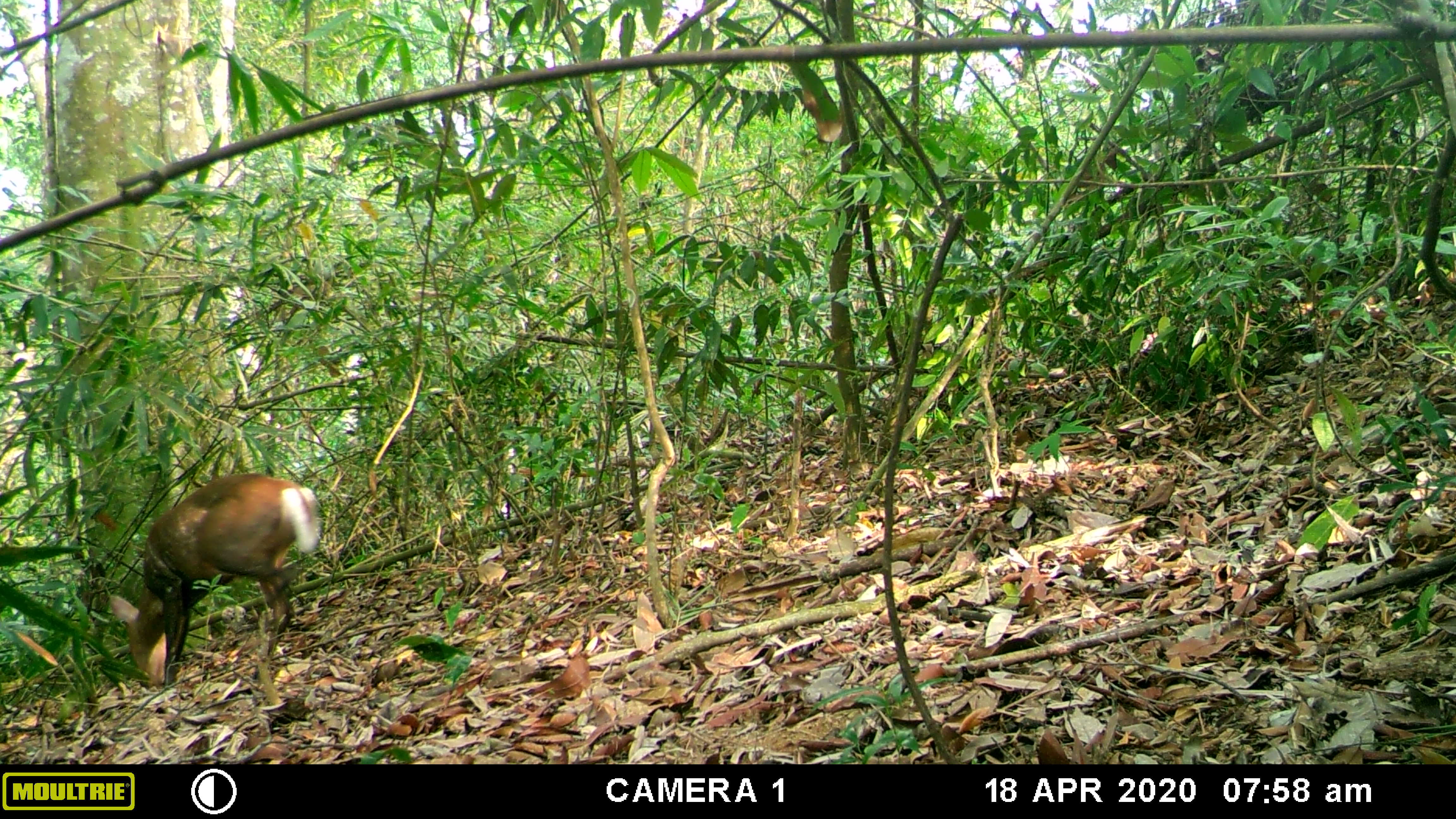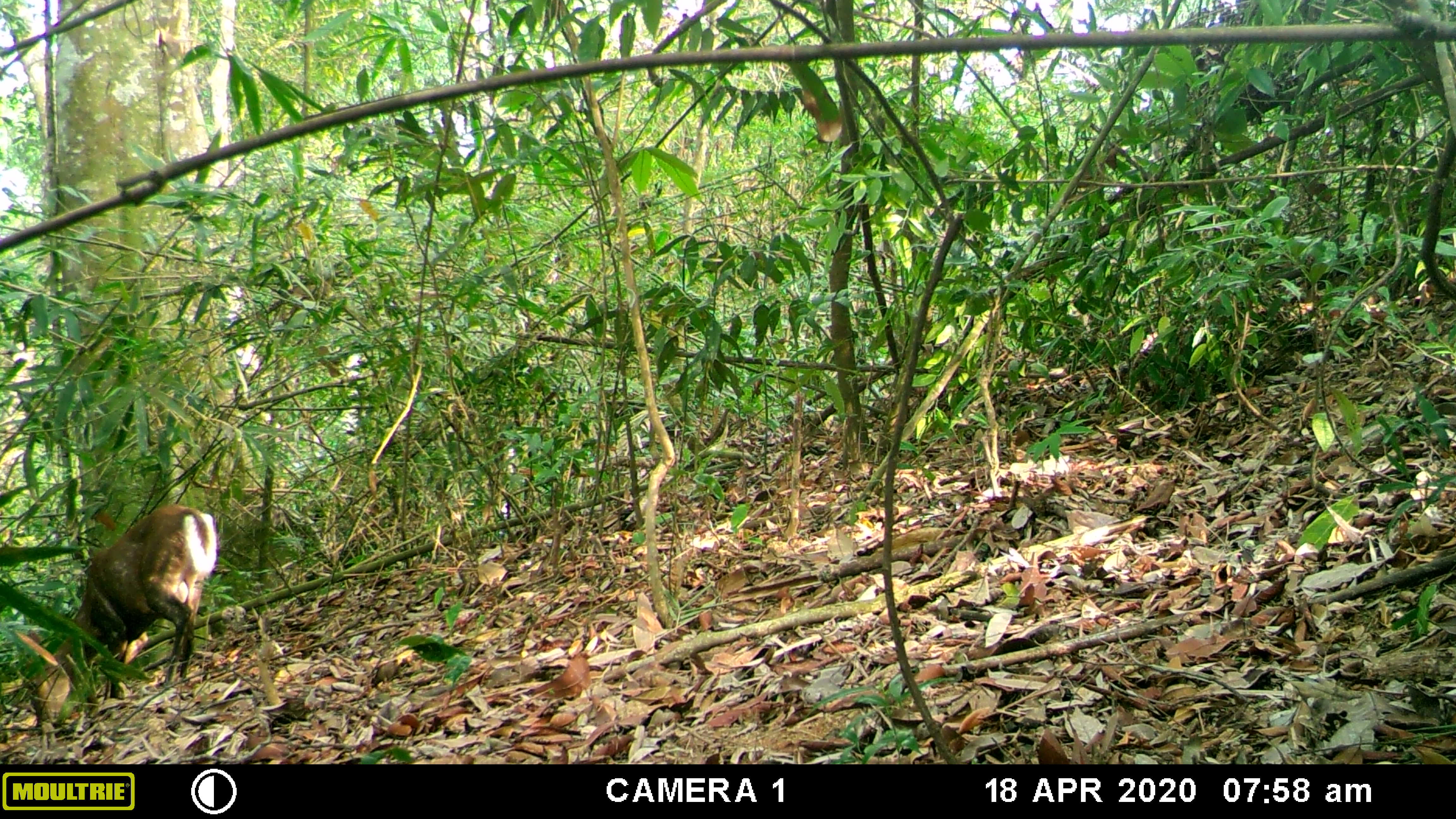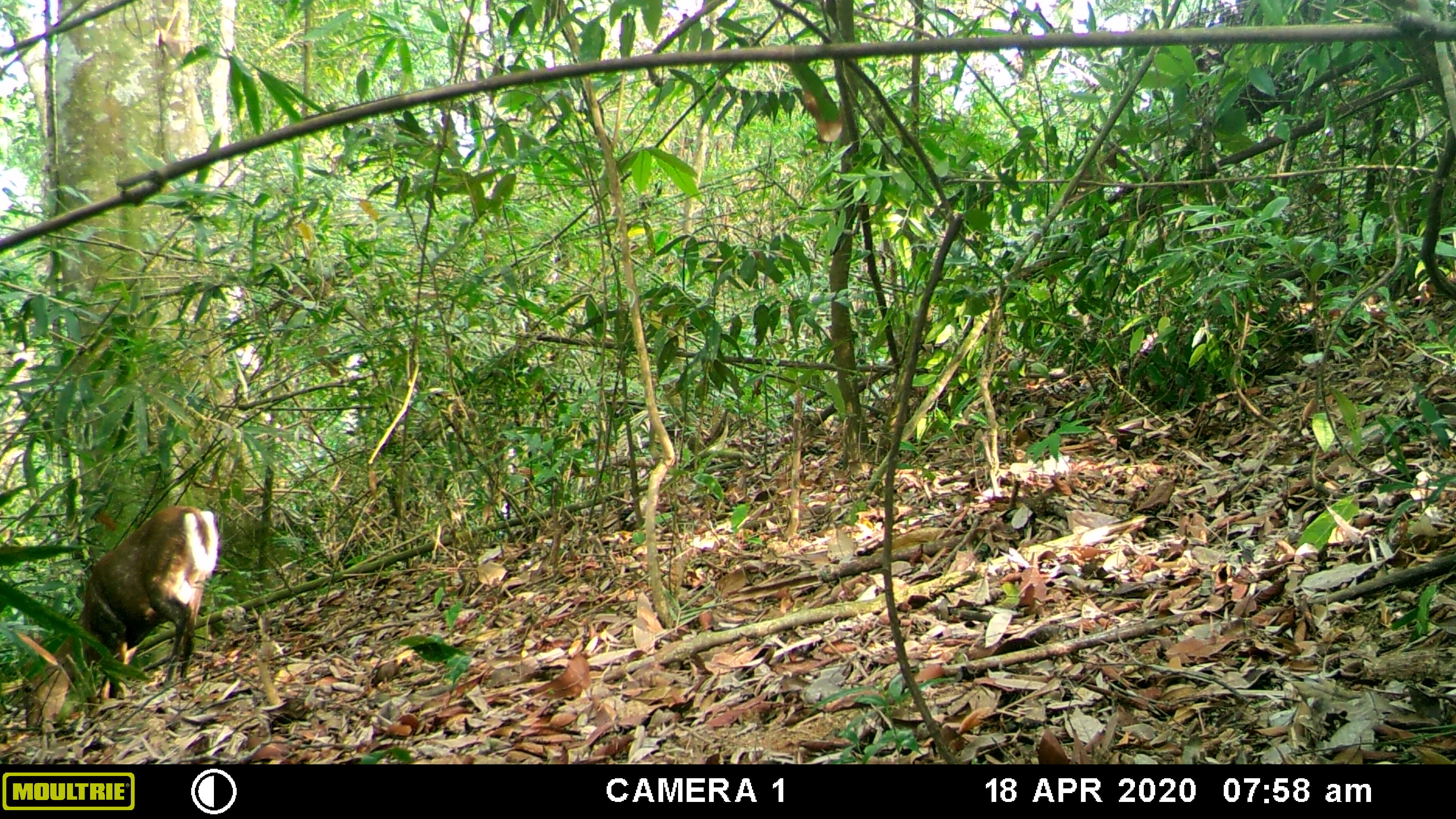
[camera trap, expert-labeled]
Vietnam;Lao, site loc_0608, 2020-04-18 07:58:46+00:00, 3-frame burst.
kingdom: Animalia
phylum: Chordata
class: Mammalia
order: Artiodactyla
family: Cervidae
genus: Muntiacus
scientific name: Muntiacus rooseveltorum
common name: roosevelt's muntjac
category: roosevelts muntjac group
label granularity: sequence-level